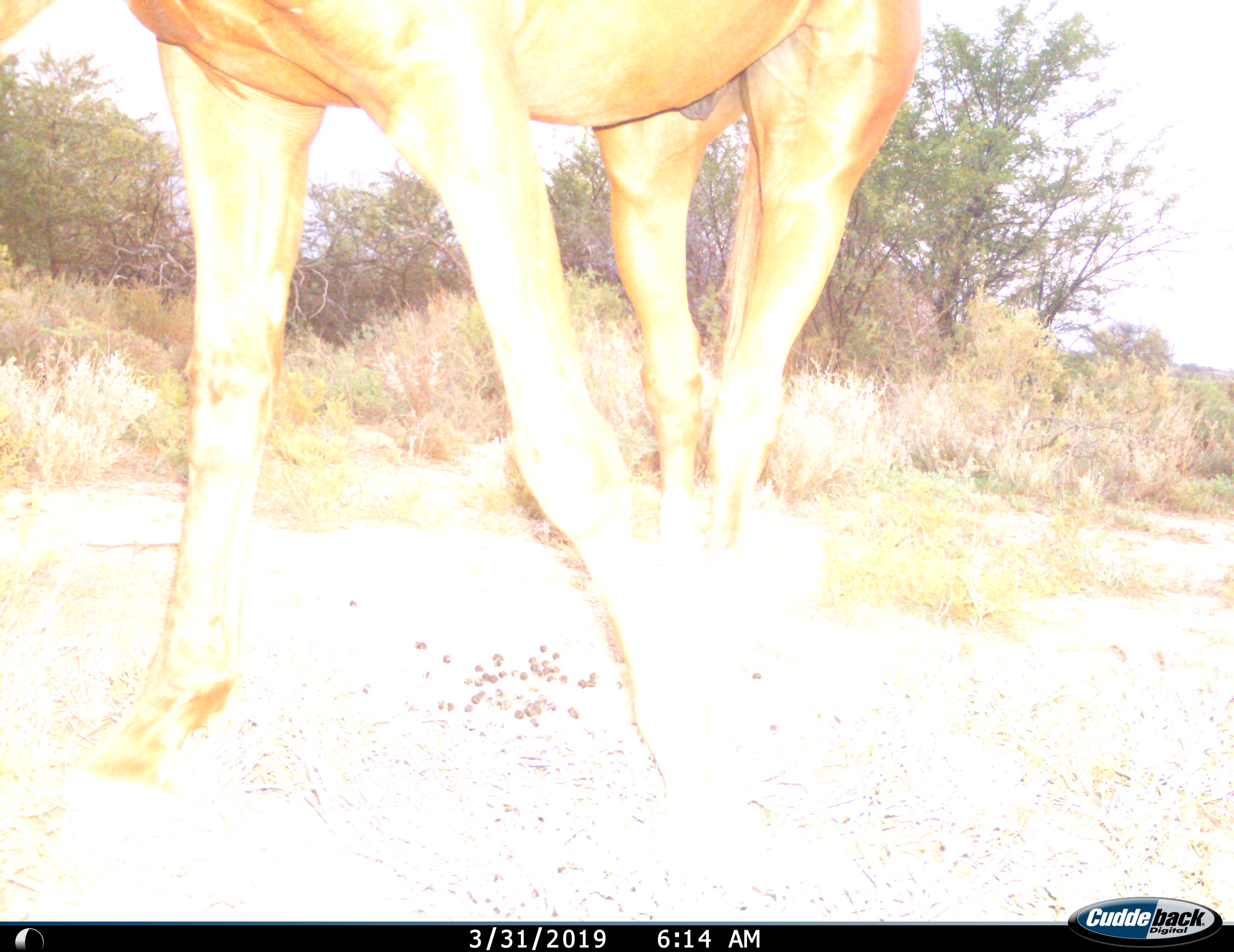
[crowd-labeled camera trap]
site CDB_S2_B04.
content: unidentified animal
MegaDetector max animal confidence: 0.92